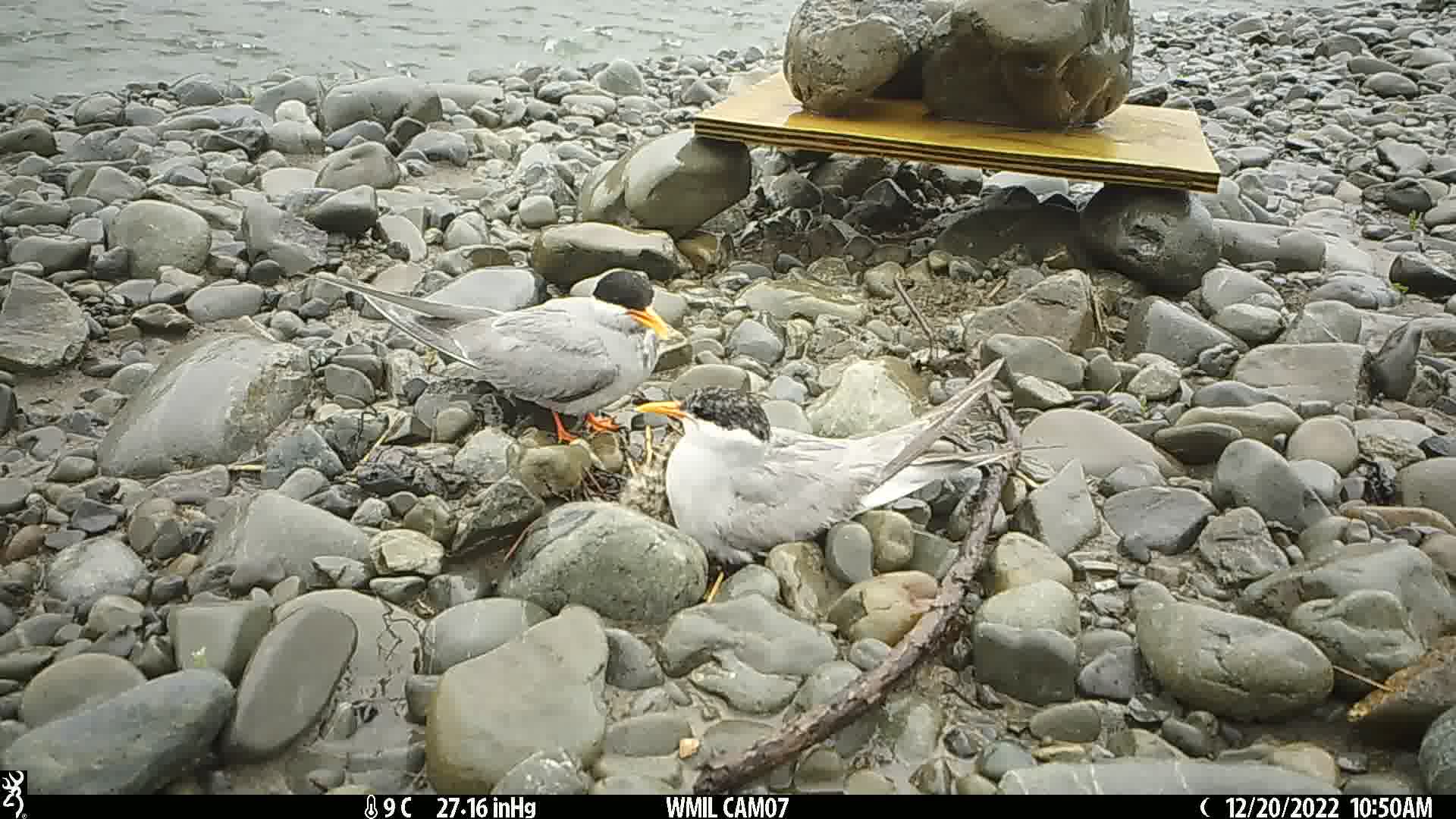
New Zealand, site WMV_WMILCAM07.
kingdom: Animalia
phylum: Chordata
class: Aves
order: Charadriiformes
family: Laridae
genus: Chlidonias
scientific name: Chlidonias albostriatus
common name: black-fronted tern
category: black fronted tern